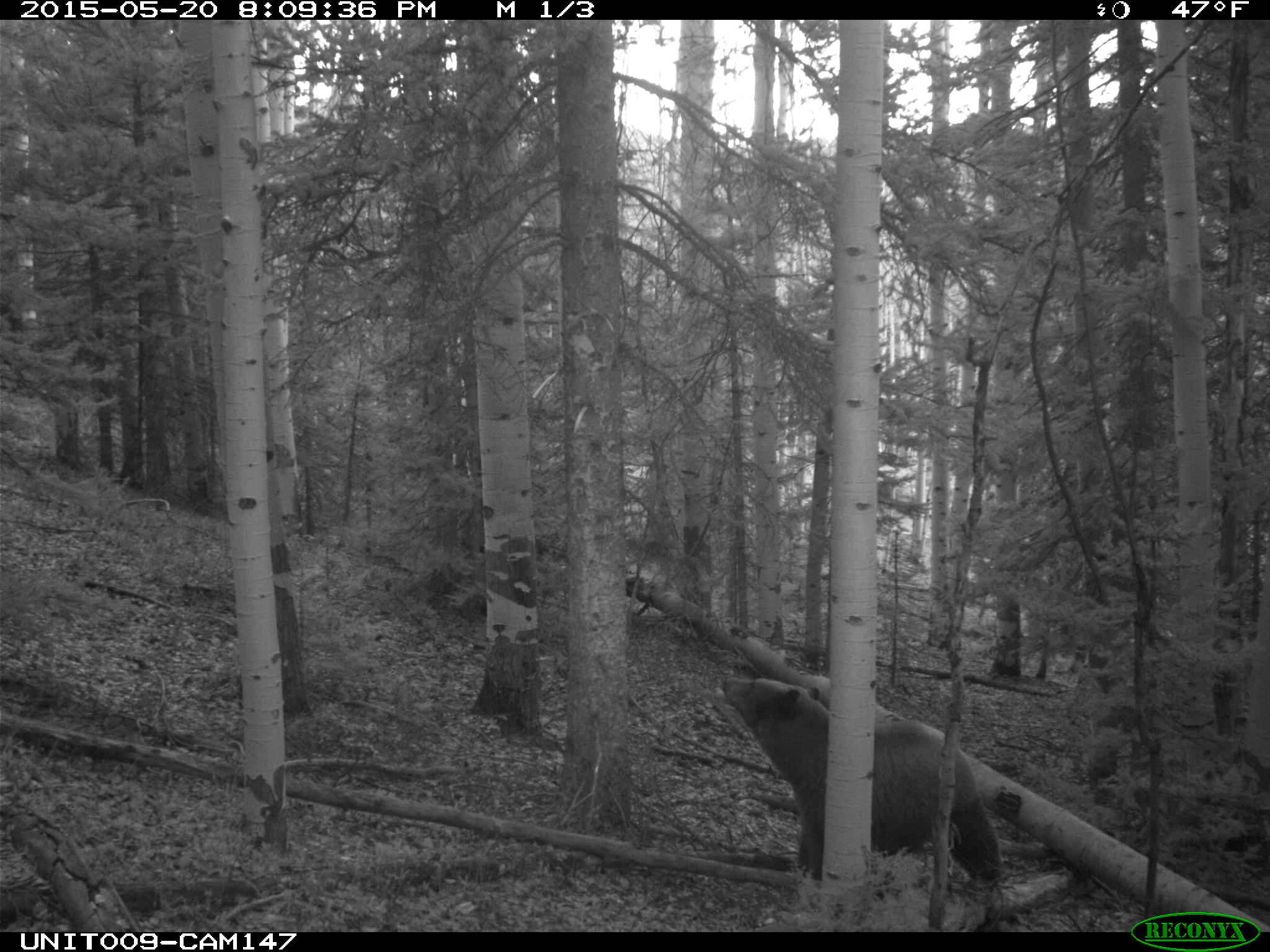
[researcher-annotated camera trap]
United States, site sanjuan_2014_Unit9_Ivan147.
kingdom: Animalia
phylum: Chordata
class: Mammalia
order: Carnivora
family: Ursidae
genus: Ursus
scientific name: Ursus americanus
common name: american black bear